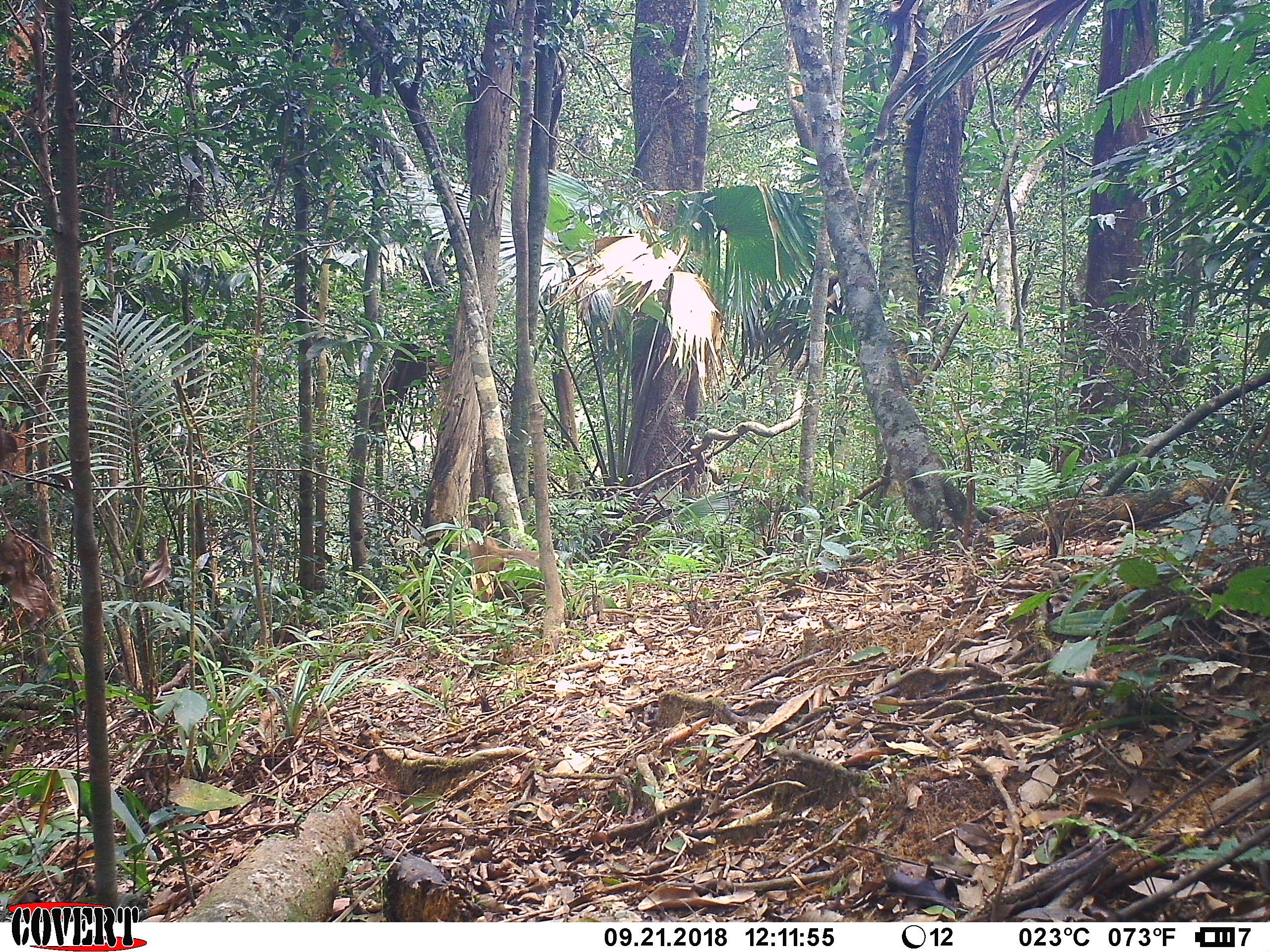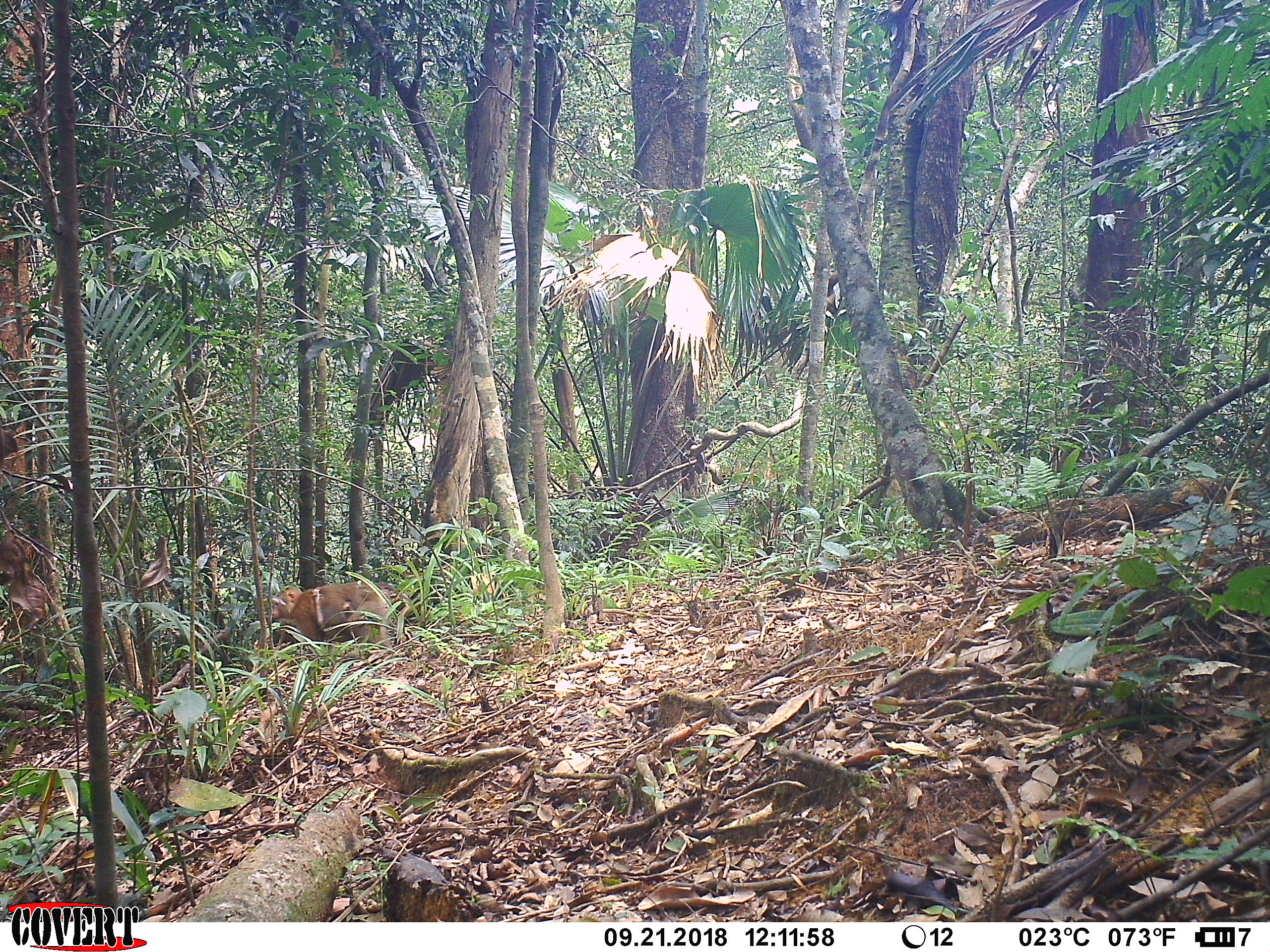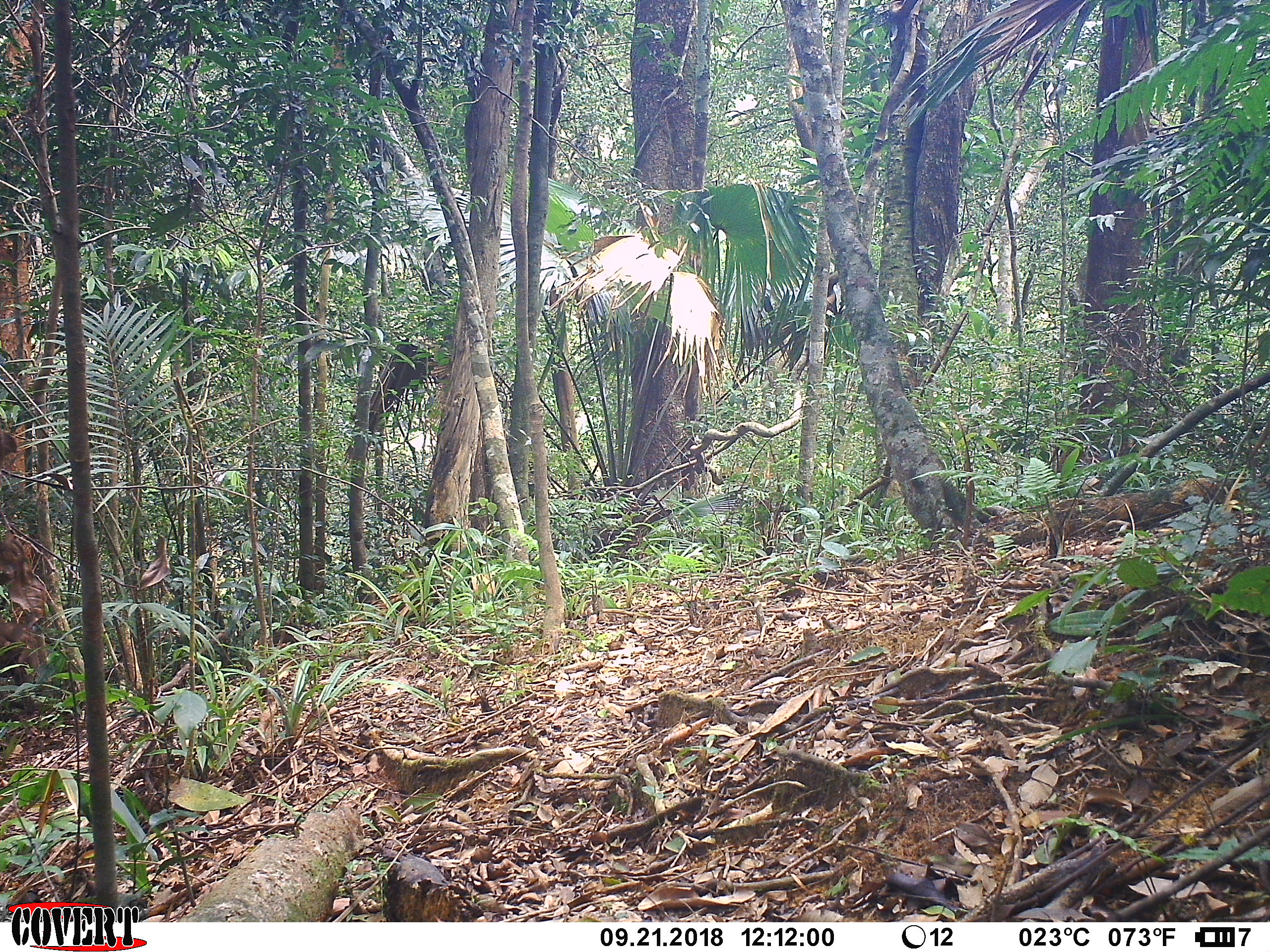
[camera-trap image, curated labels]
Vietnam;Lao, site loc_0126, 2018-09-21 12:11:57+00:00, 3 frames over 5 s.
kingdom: Animalia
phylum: Chordata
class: Mammalia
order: Primates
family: Cercopithecidae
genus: Macaca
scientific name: Macaca nemestrina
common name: pig-tailed macaque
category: pig tailed macaque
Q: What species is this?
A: Pig tailed macaque (pig-tailed macaque) (Macaca nemestrina).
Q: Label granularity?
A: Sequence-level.